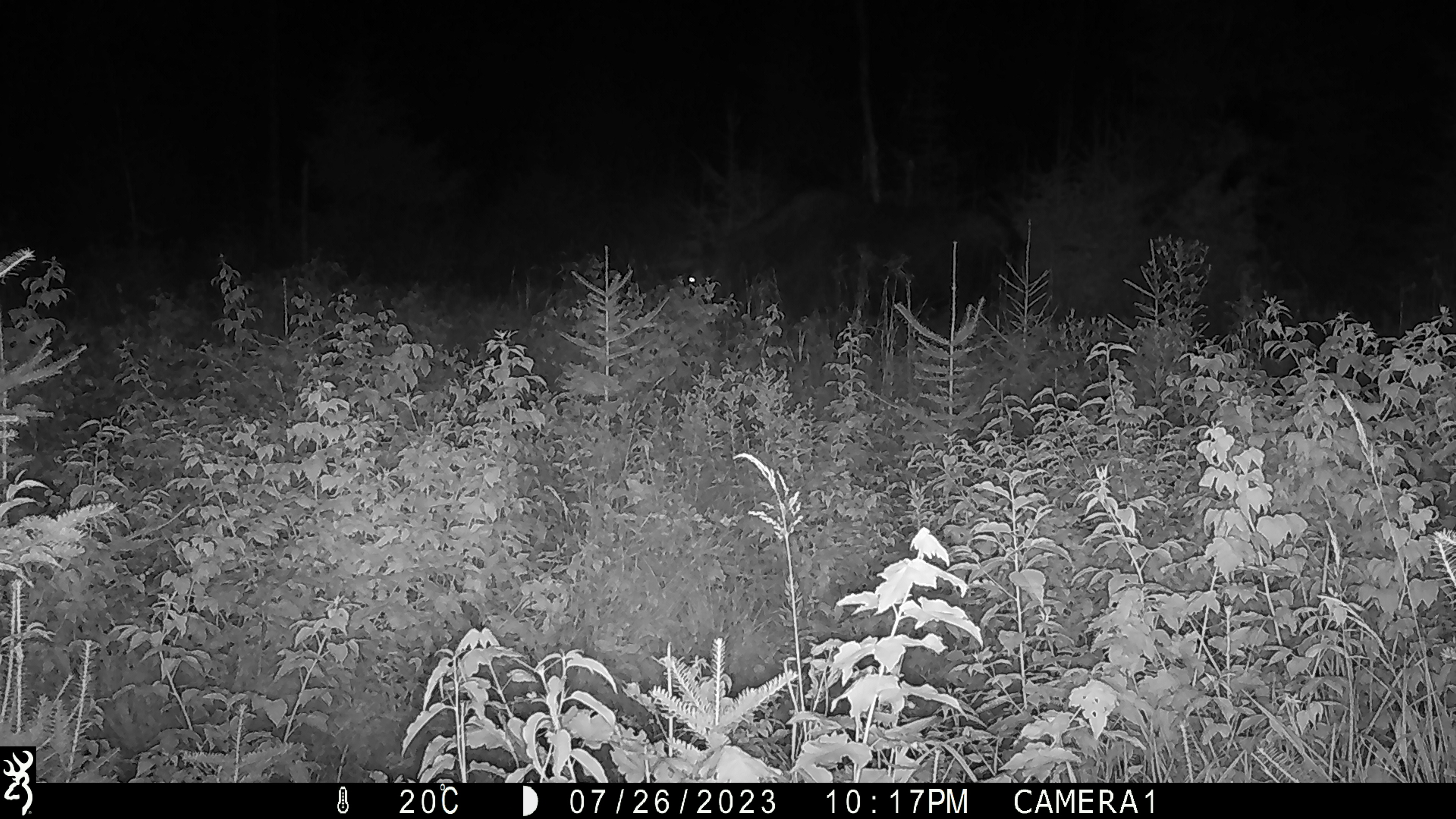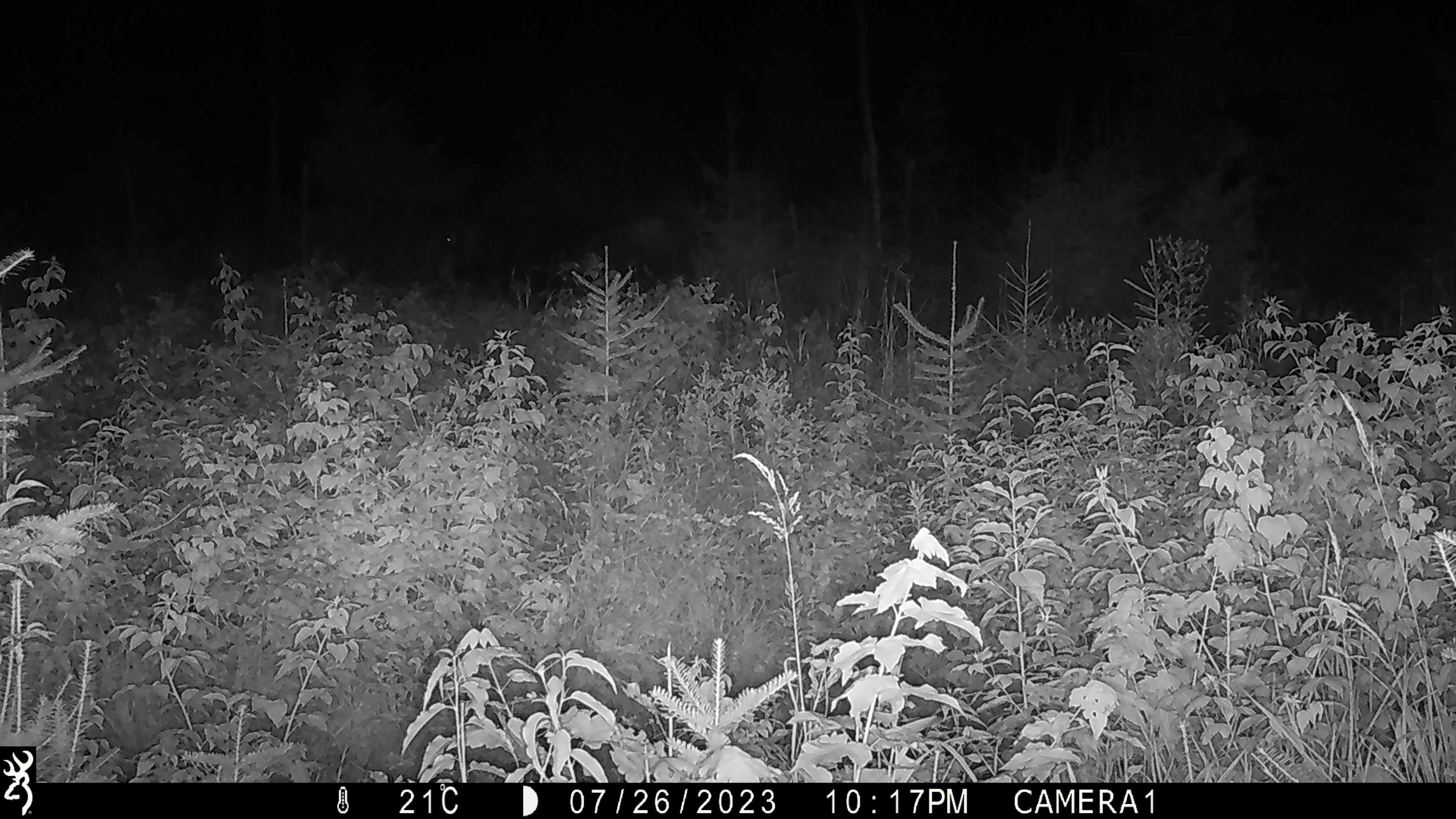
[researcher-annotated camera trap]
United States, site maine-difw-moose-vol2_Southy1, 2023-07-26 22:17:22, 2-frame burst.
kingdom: Animalia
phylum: Chordata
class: Mammalia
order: Artiodactyla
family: Cervidae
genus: Alces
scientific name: Alces alces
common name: moose